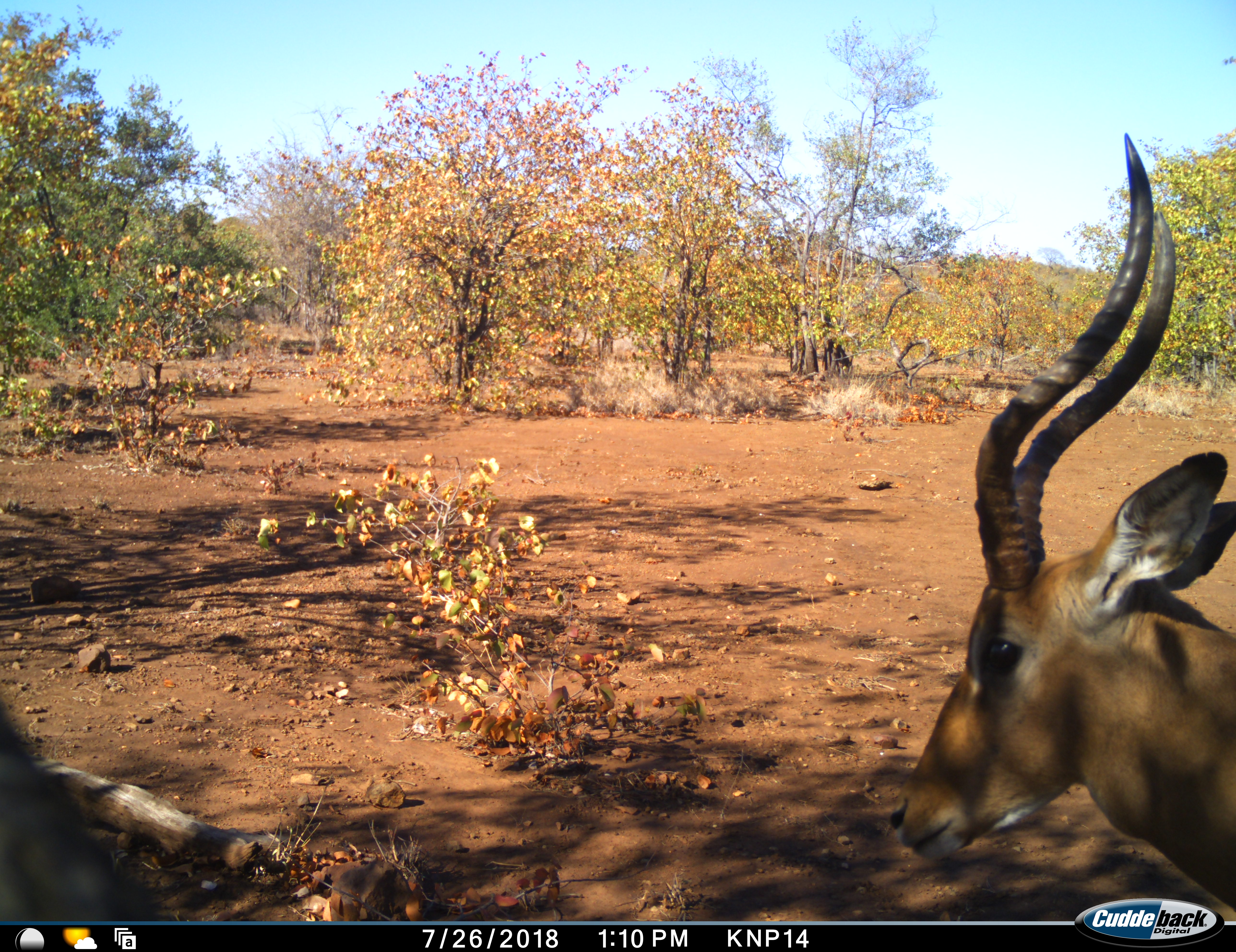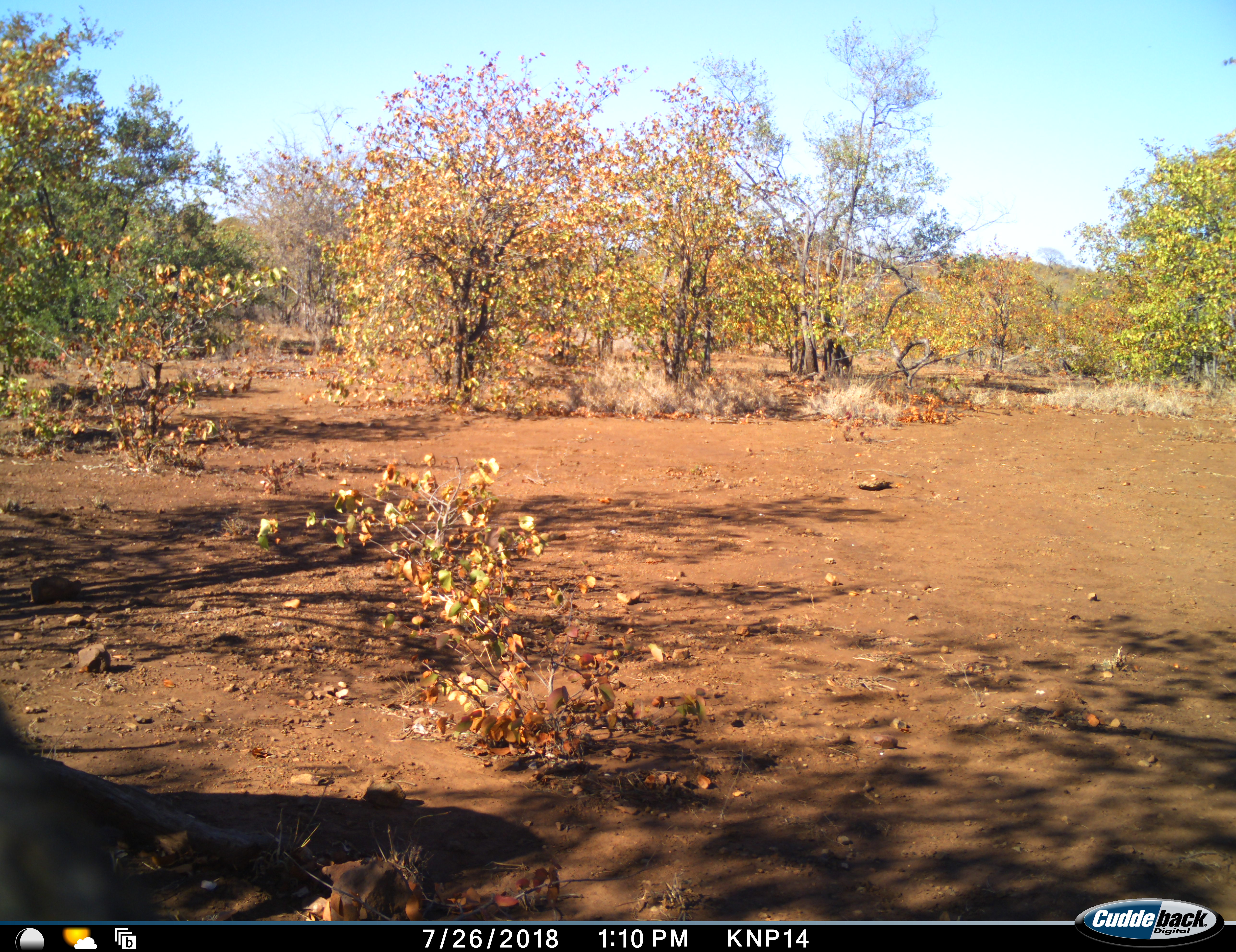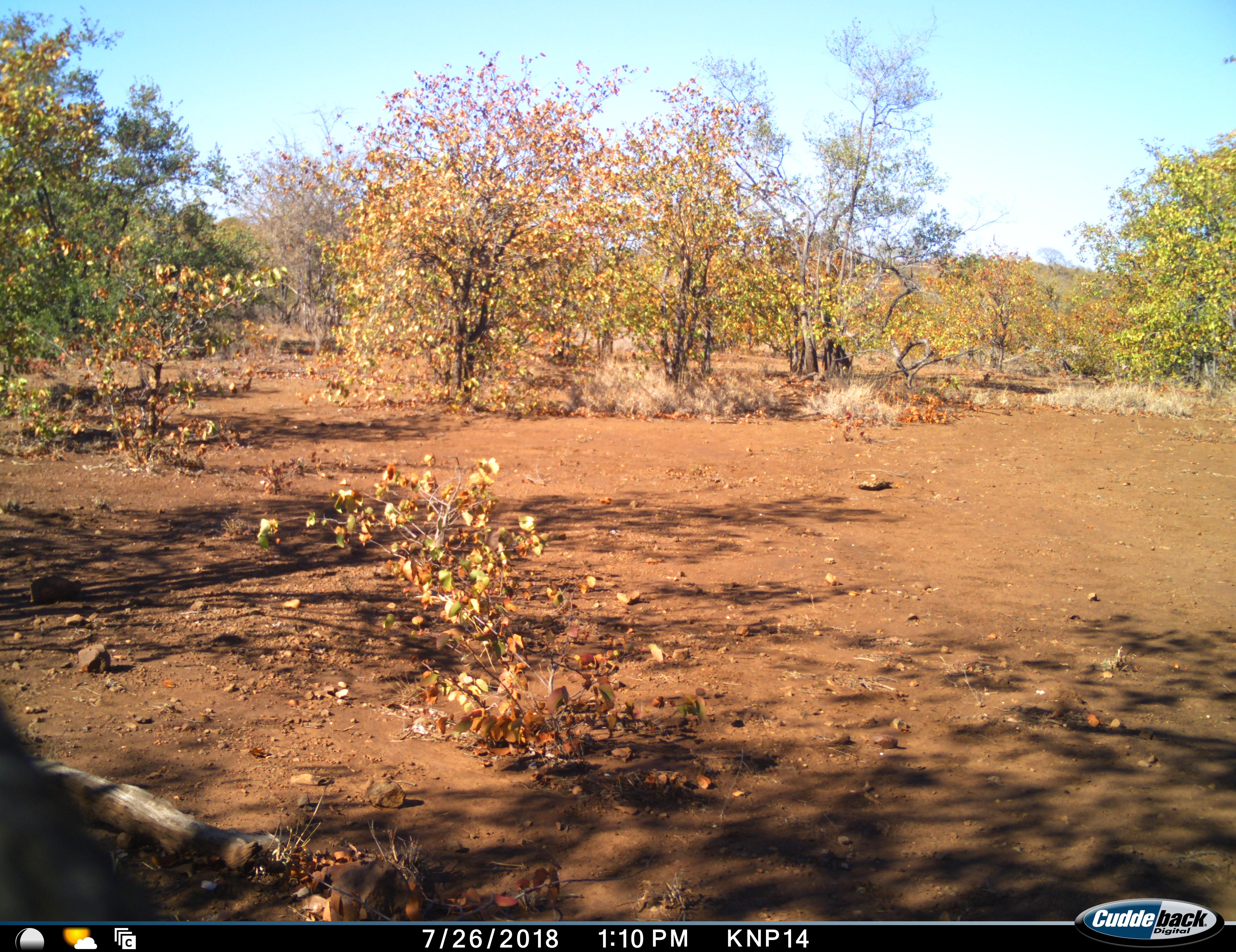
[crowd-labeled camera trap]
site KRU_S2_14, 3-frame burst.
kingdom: Animalia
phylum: Chordata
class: Mammalia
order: Artiodactyla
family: Bovidae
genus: Aepyceros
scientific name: Aepyceros melampus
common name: impala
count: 1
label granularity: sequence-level